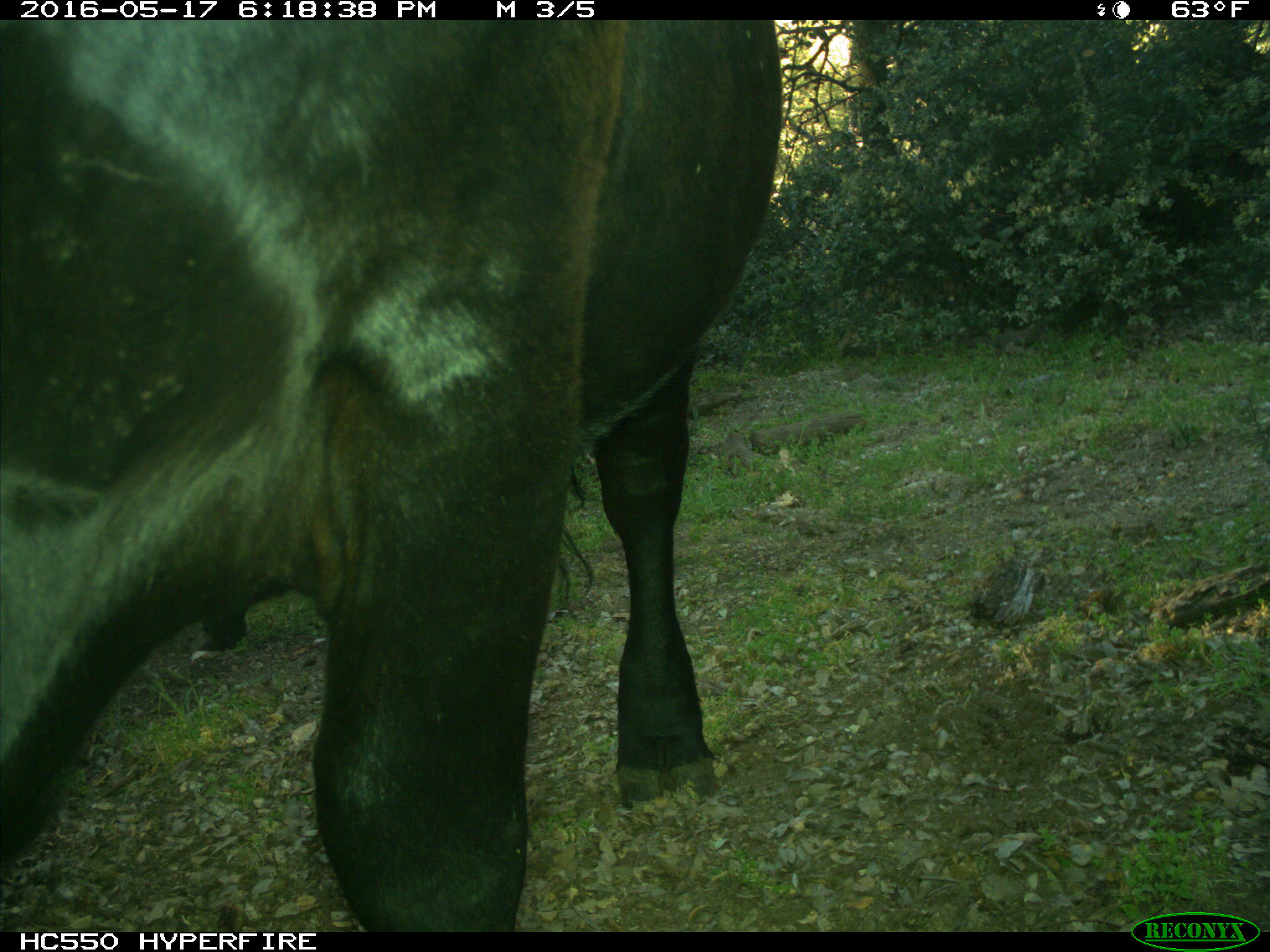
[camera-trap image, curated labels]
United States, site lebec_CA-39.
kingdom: Animalia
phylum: Chordata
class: Mammalia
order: Artiodactyla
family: Bovidae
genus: Bos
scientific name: Bos taurus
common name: domestic cow